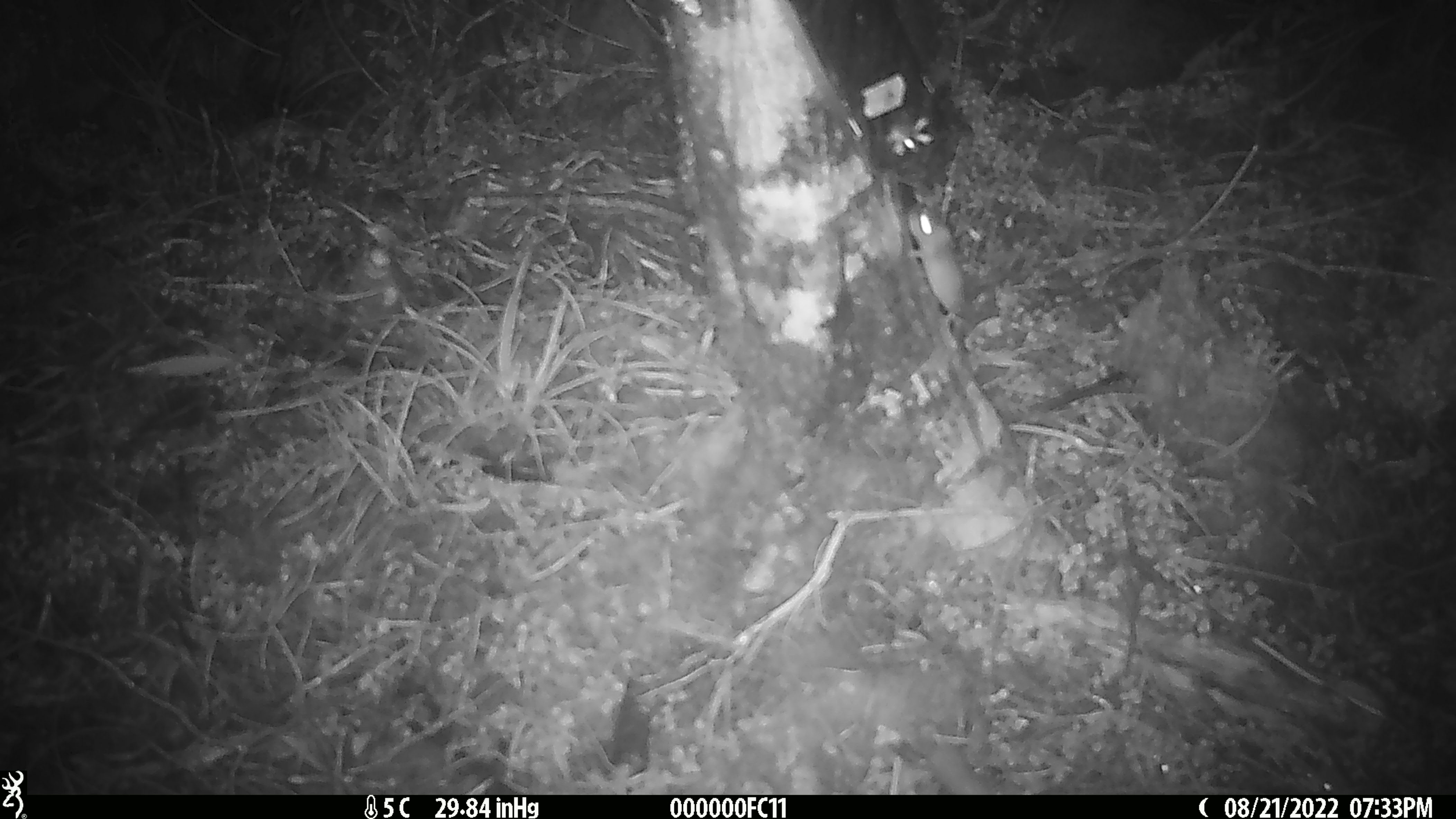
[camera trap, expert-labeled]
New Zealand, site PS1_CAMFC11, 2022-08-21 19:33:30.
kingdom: Animalia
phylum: Chordata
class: Mammalia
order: Rodentia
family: Muridae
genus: Mus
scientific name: Mus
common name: mouse